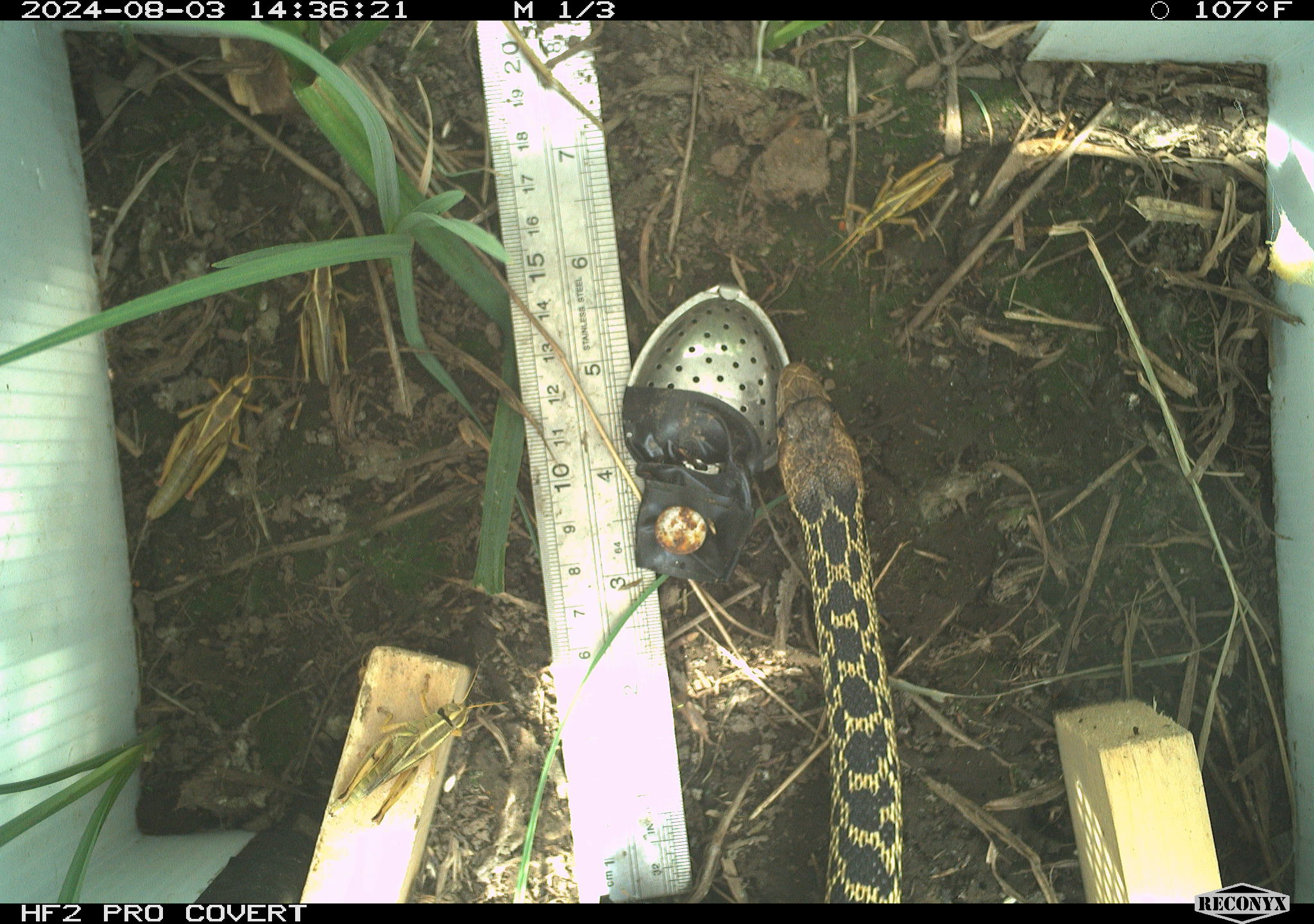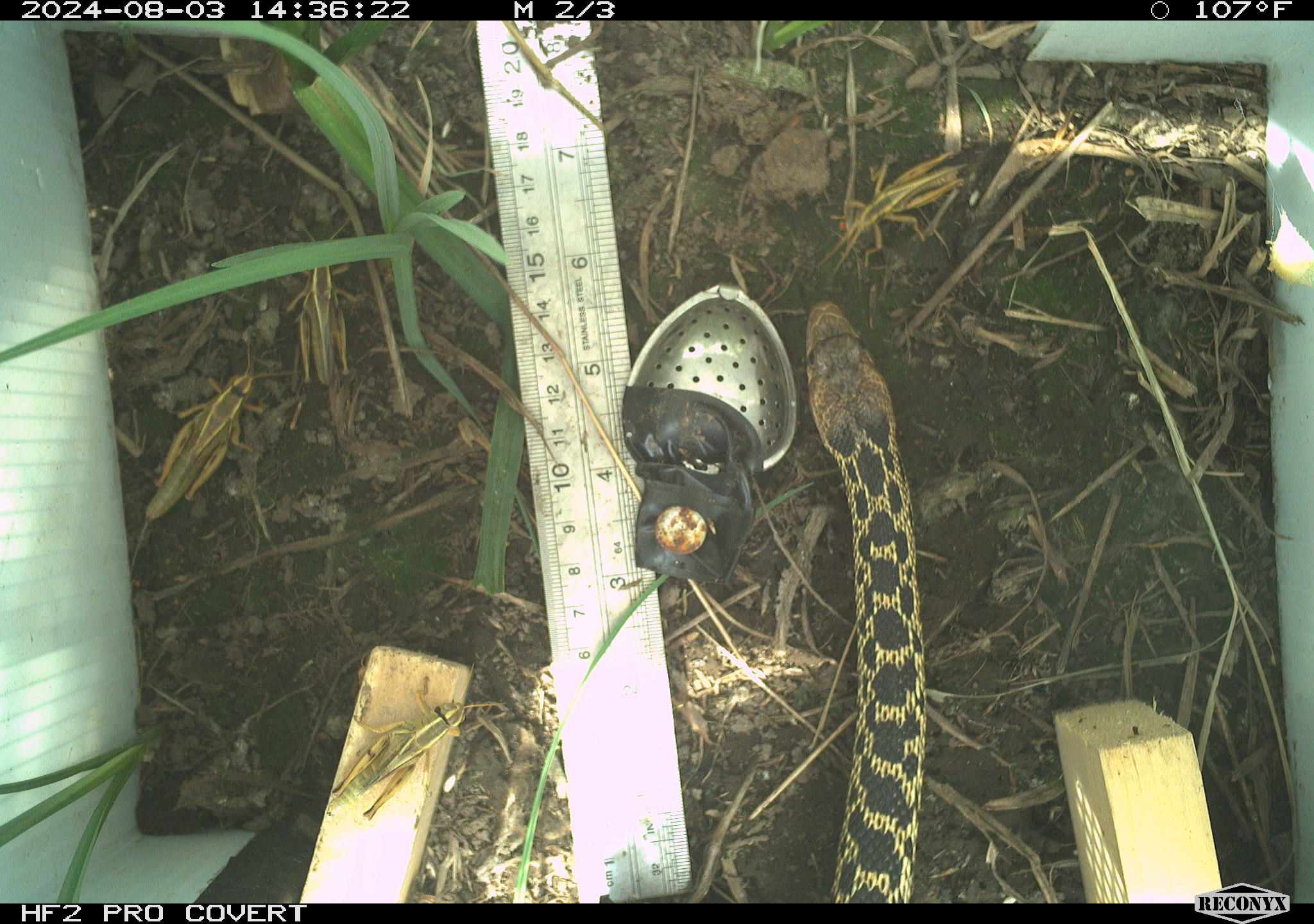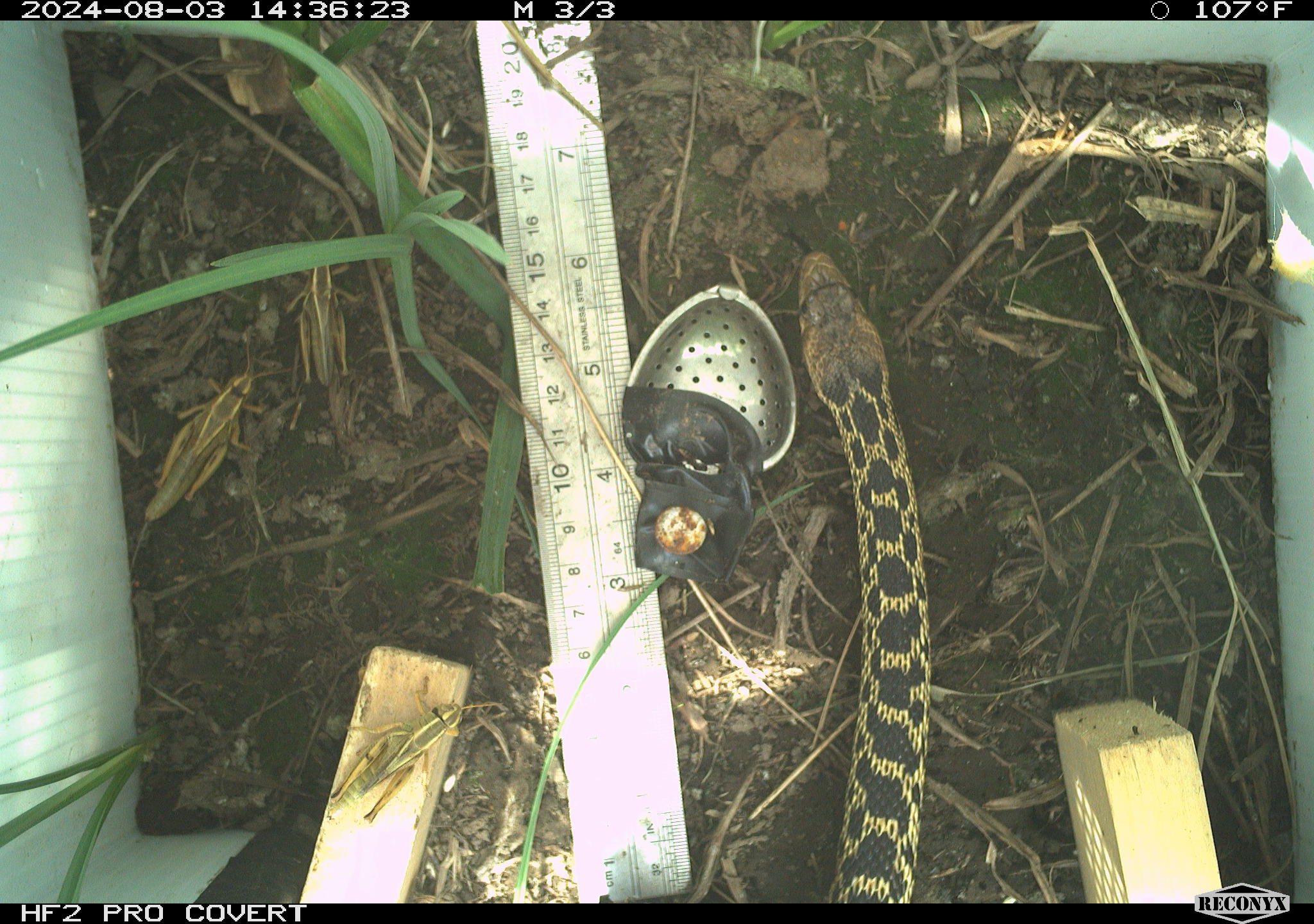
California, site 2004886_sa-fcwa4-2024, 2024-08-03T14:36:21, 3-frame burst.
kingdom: Animalia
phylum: Chordata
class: Reptilia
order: Squamata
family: Colubridae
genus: Pituophis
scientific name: Pituophis catenifer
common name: gophersnake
Gophersnake (Pituophis catenifer).